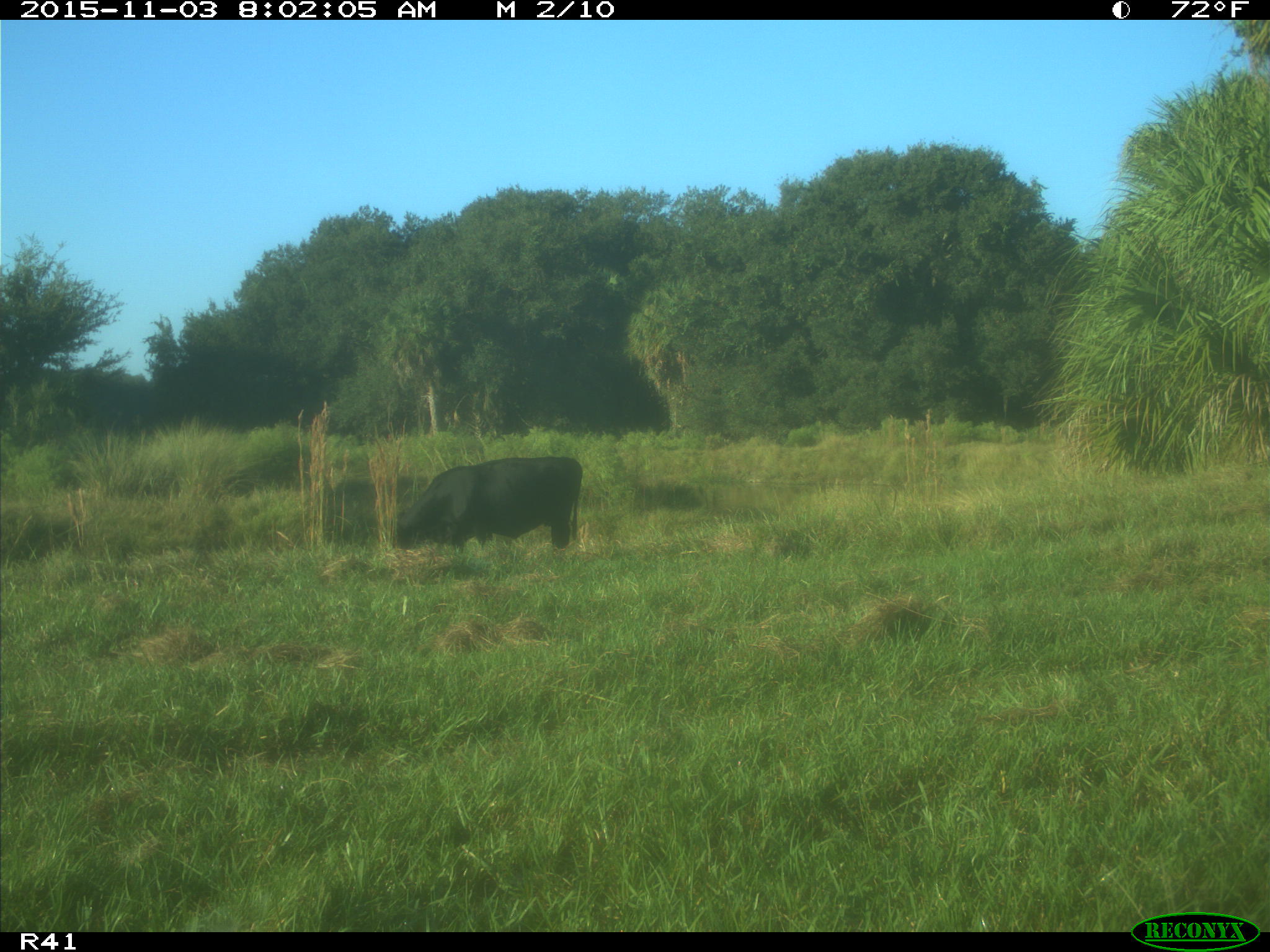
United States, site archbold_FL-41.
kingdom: Animalia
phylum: Chordata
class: Mammalia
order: Artiodactyla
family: Bovidae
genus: Bos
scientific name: Bos taurus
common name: domestic cow